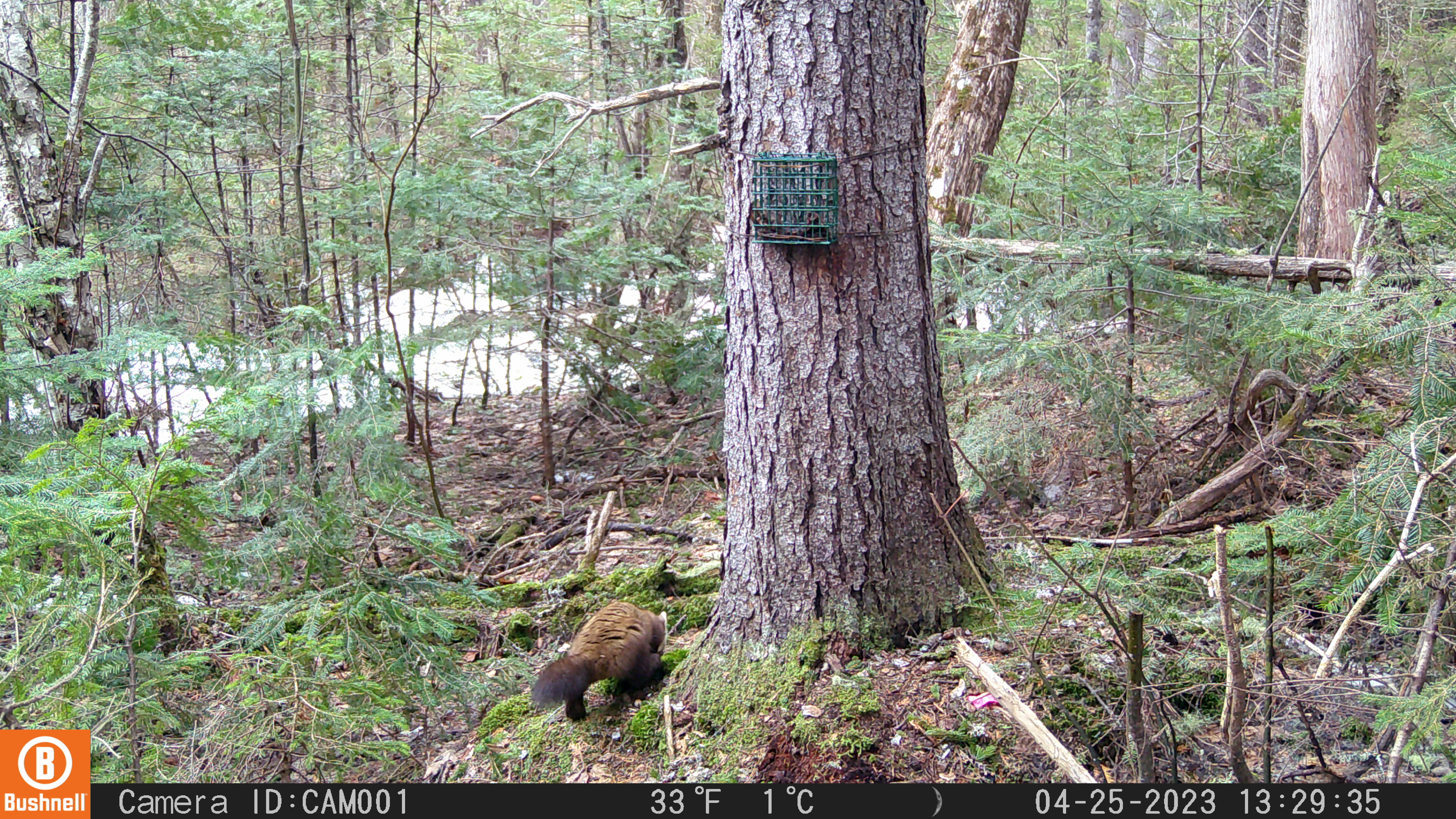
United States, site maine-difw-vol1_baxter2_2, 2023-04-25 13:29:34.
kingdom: Animalia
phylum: Chordata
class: Mammalia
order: Carnivora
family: Mustelidae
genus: Martes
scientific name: Martes americana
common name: american marten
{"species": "american marten (Martes americana)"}